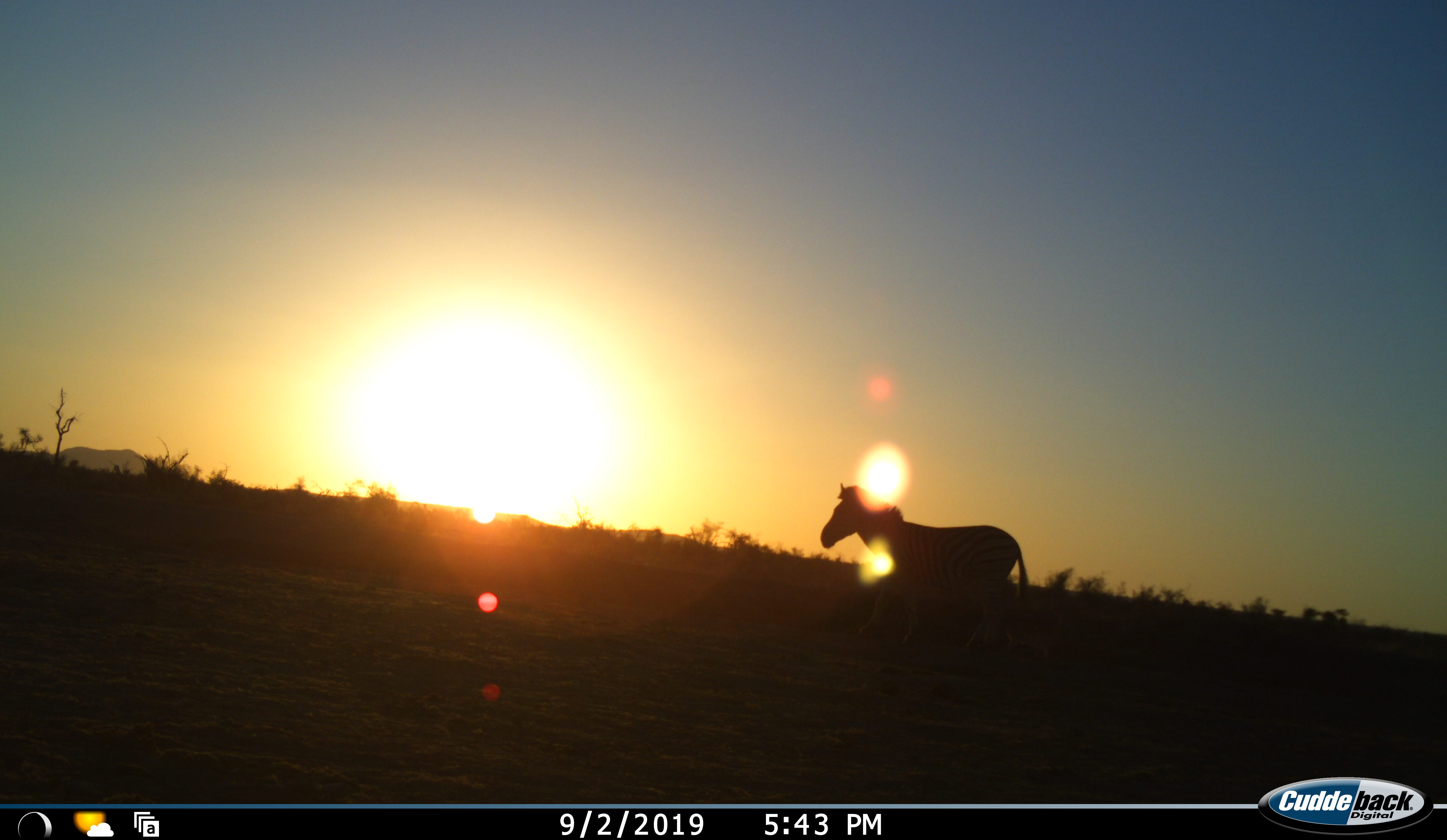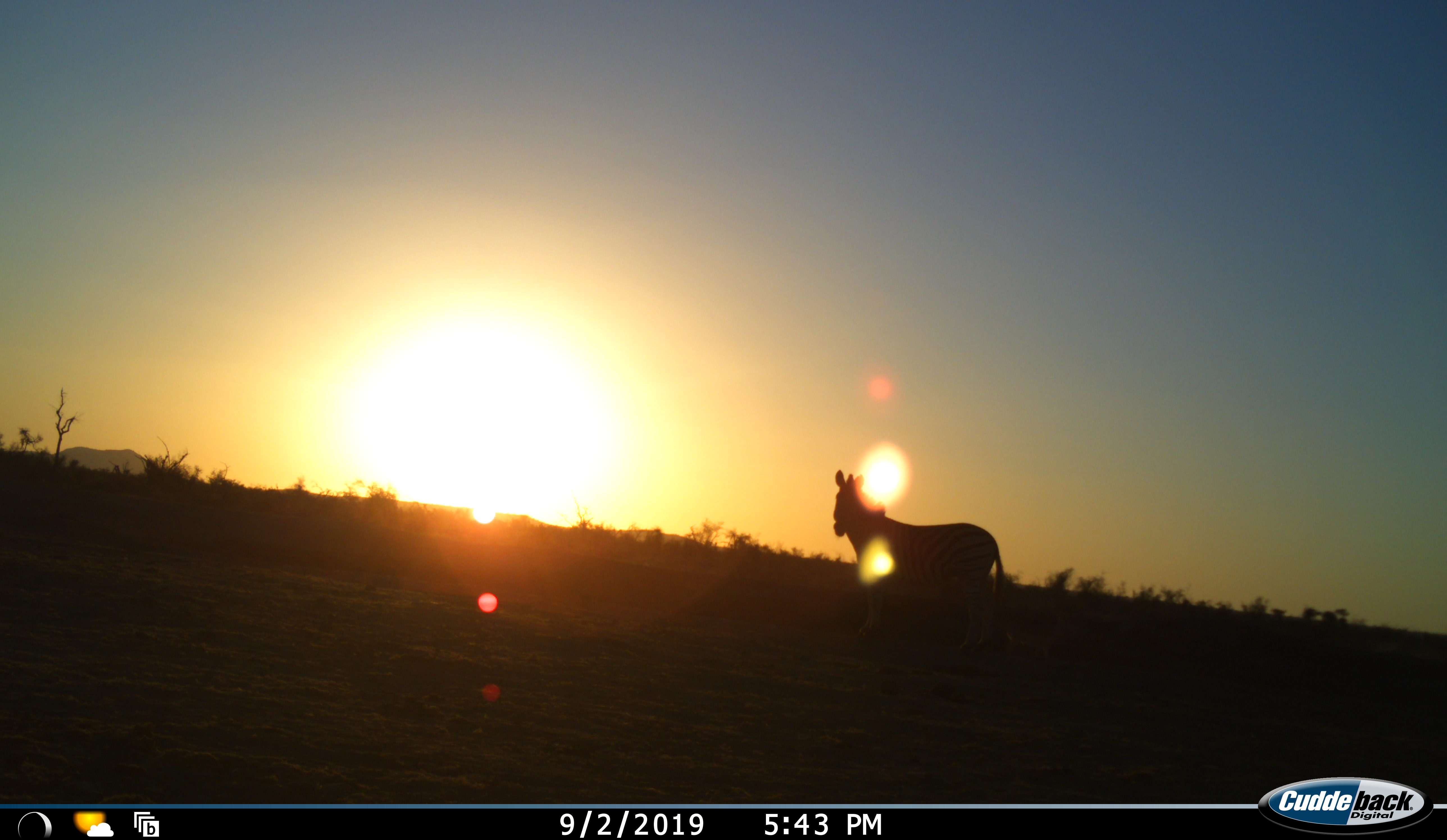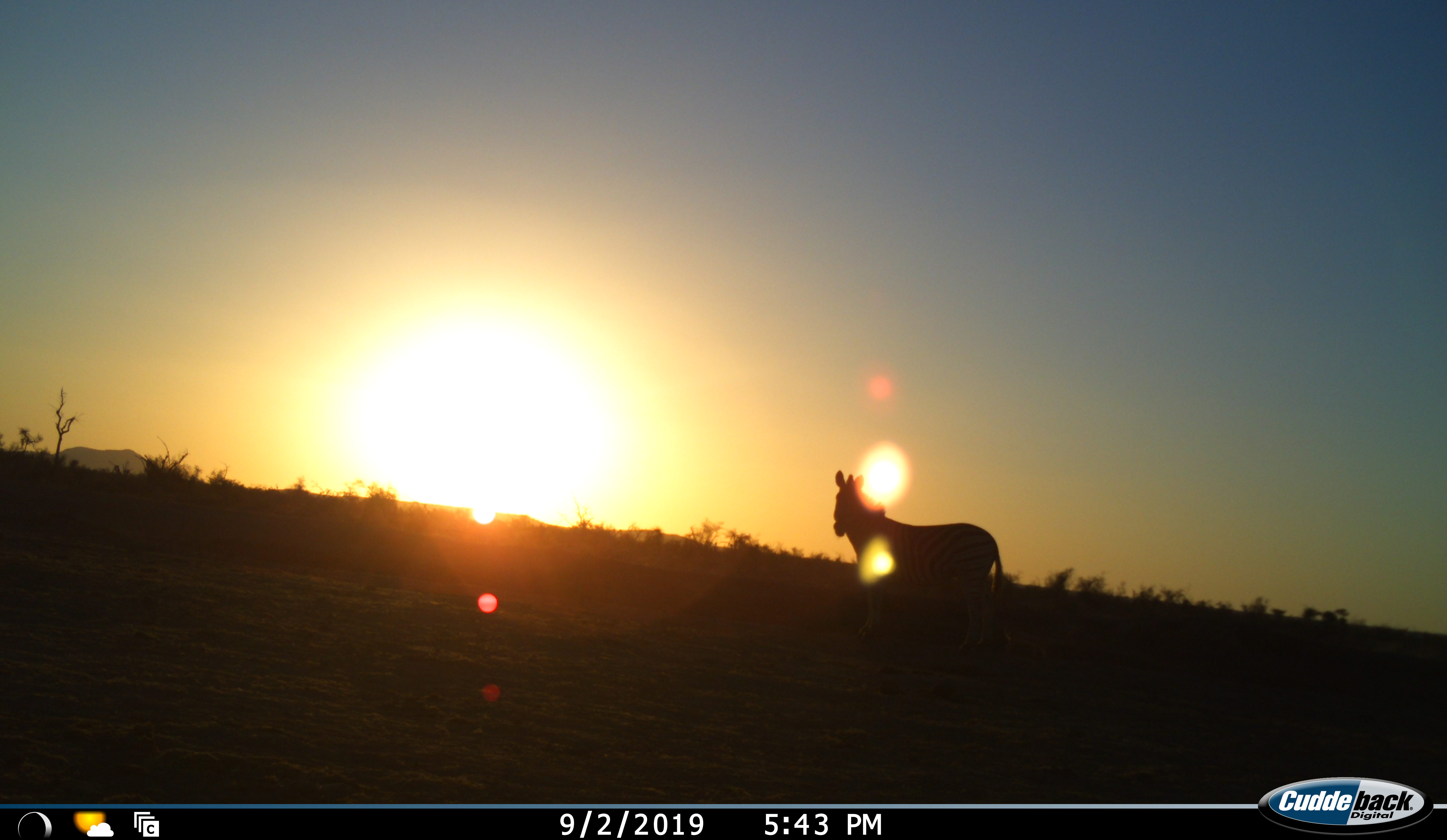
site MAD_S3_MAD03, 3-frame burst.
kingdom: Animalia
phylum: Chordata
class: Mammalia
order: Perissodactyla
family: Equidae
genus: Equus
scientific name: Equus quagga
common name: plains zebra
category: zebraplains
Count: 1.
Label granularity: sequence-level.